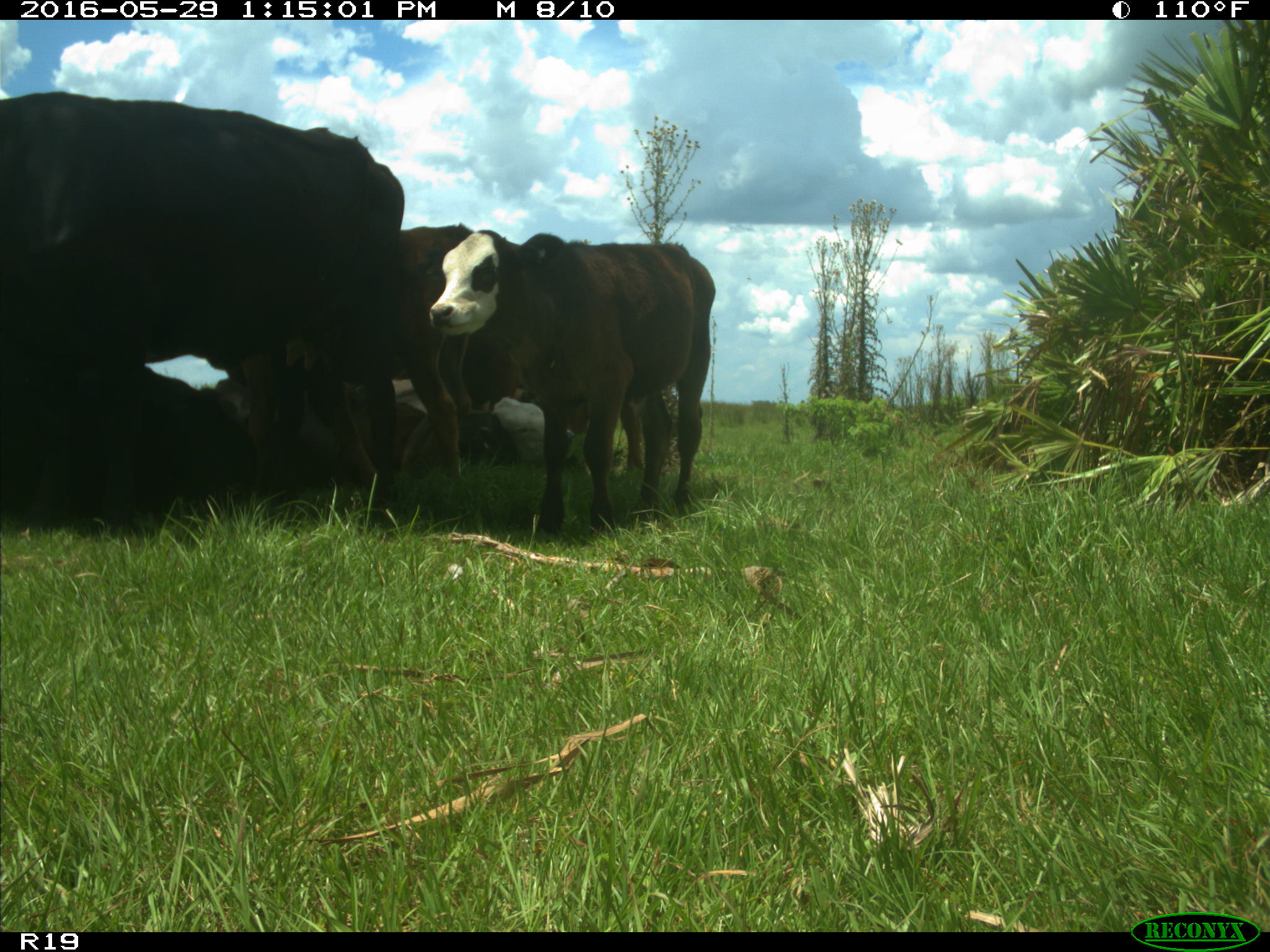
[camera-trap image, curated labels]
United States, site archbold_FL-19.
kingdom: Animalia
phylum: Chordata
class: Mammalia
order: Artiodactyla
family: Bovidae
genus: Bos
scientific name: Bos taurus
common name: domestic cow